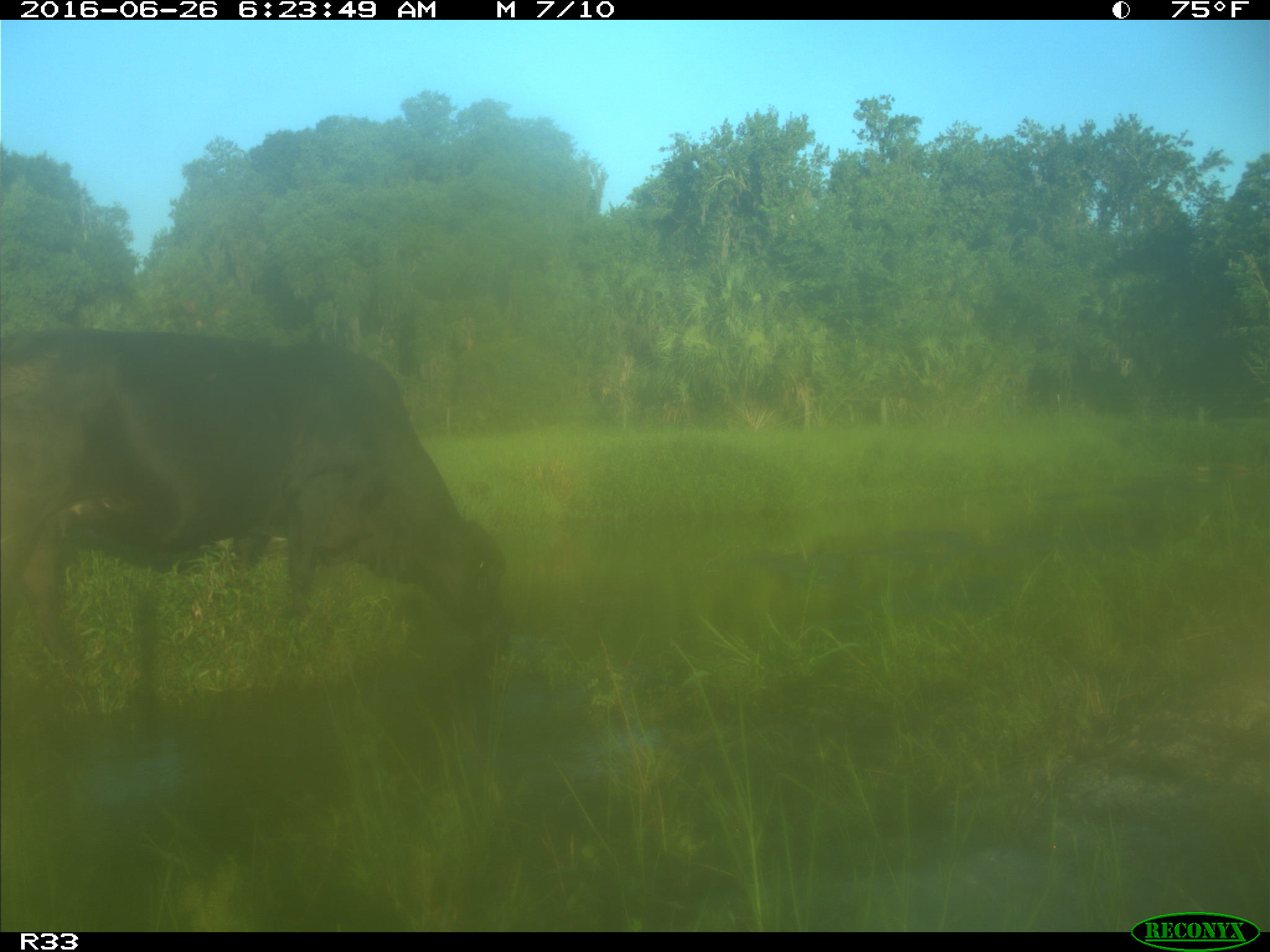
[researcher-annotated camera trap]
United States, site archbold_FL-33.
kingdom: Animalia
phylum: Chordata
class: Mammalia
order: Artiodactyla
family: Bovidae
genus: Bos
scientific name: Bos taurus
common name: domestic cow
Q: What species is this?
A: Bos taurus (domestic cow).